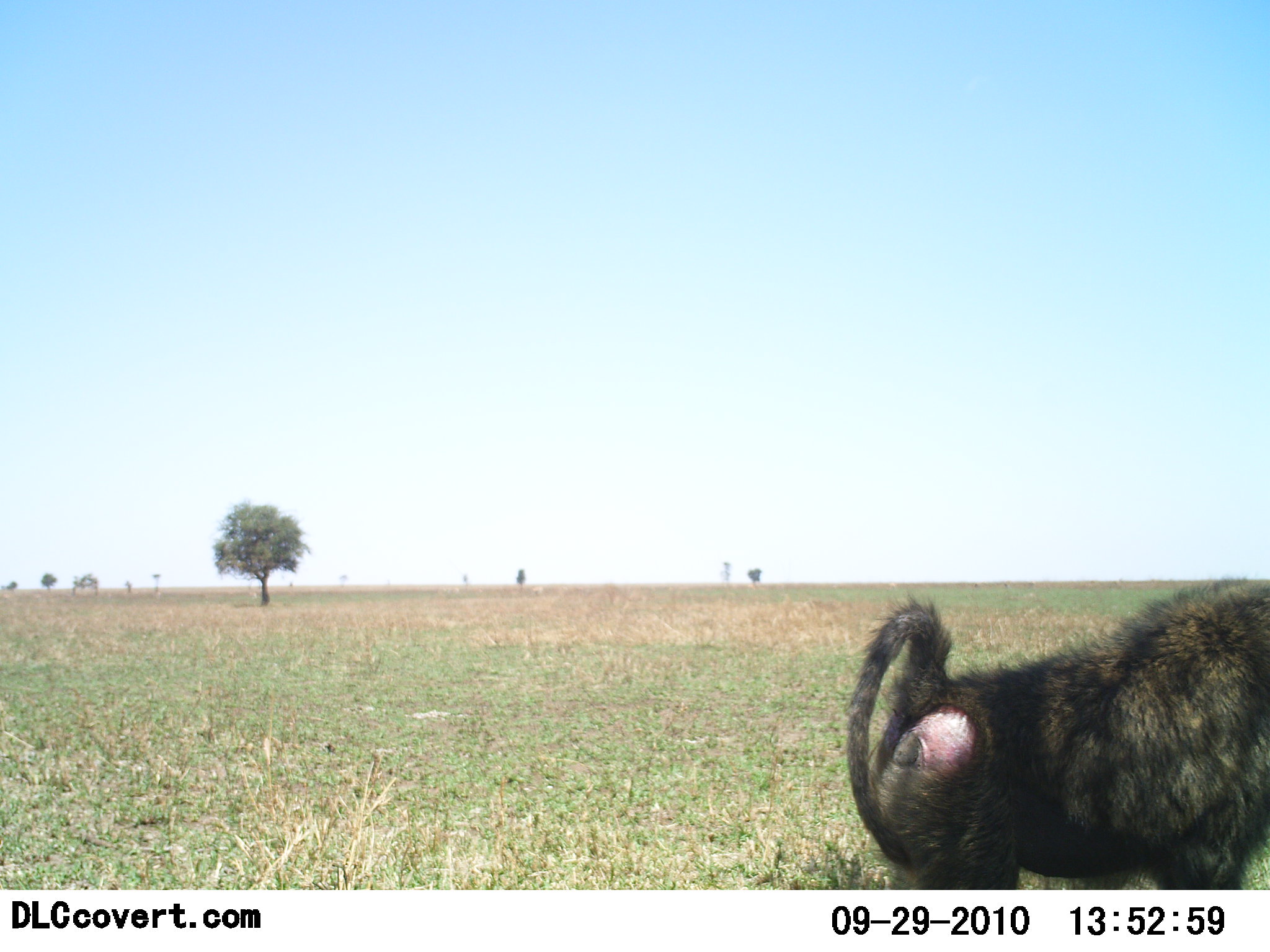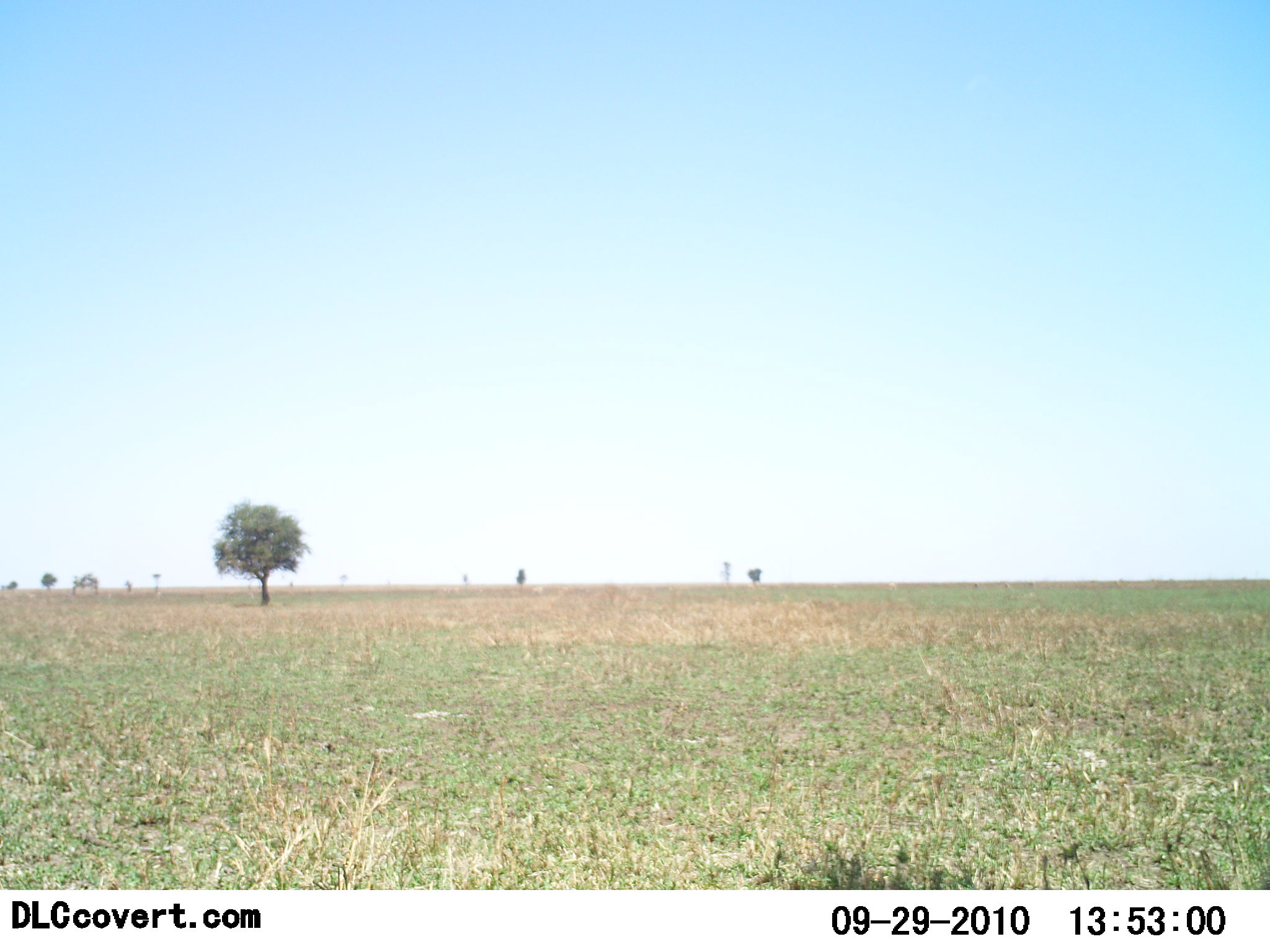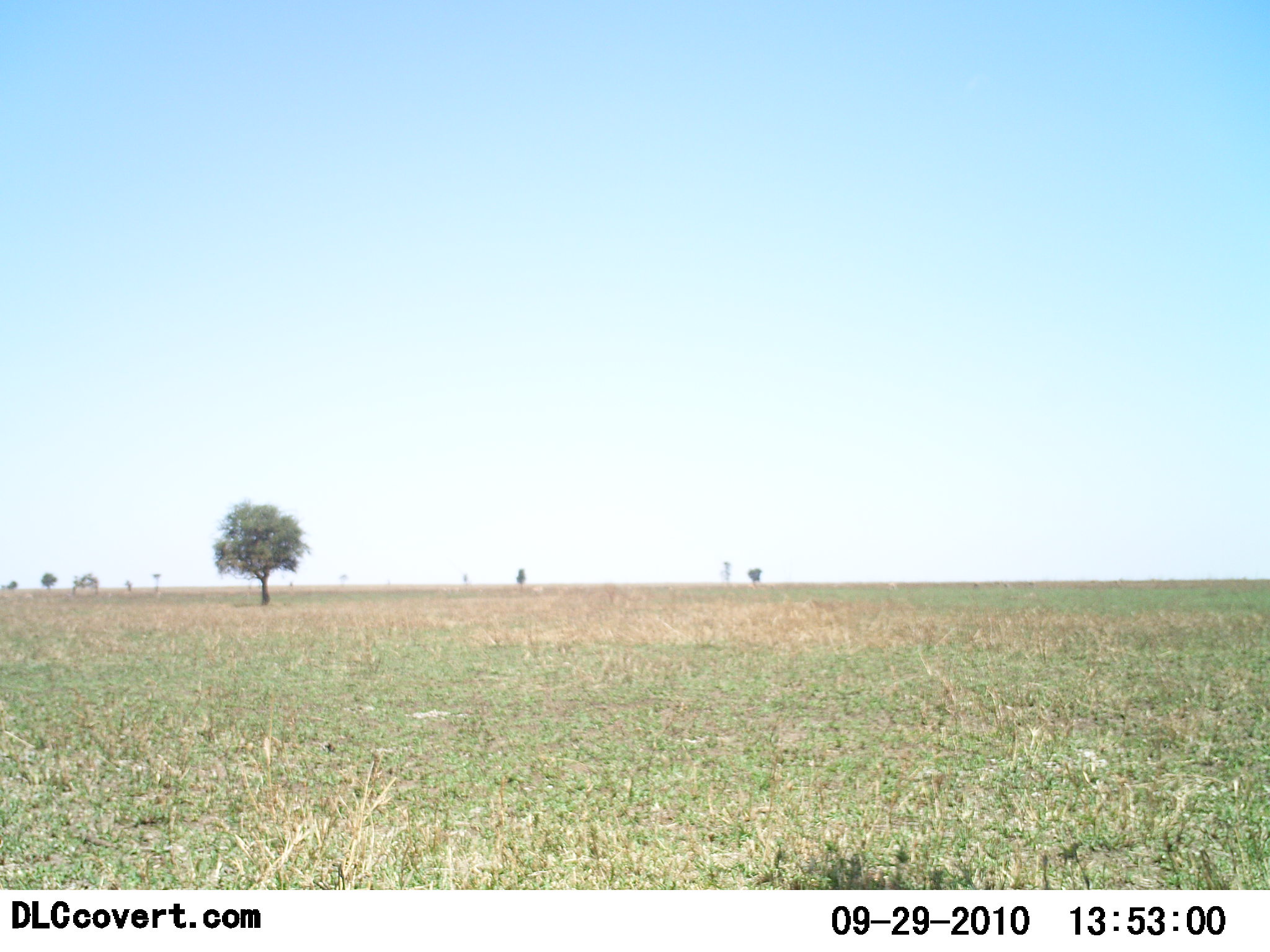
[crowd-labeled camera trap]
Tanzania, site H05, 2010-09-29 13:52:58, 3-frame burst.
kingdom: Animalia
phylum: Chordata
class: Mammalia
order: Primates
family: Cercopithecidae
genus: Papio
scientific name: Papio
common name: baboon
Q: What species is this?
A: Baboon (Papio).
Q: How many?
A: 1.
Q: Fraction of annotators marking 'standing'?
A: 12%.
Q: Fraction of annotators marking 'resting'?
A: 0%.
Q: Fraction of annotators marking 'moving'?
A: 94%.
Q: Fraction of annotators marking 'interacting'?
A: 0%.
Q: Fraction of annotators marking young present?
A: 0%.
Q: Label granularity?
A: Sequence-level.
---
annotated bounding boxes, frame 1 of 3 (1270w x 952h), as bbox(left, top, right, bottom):
animal: bbox(847, 576, 1270, 890)